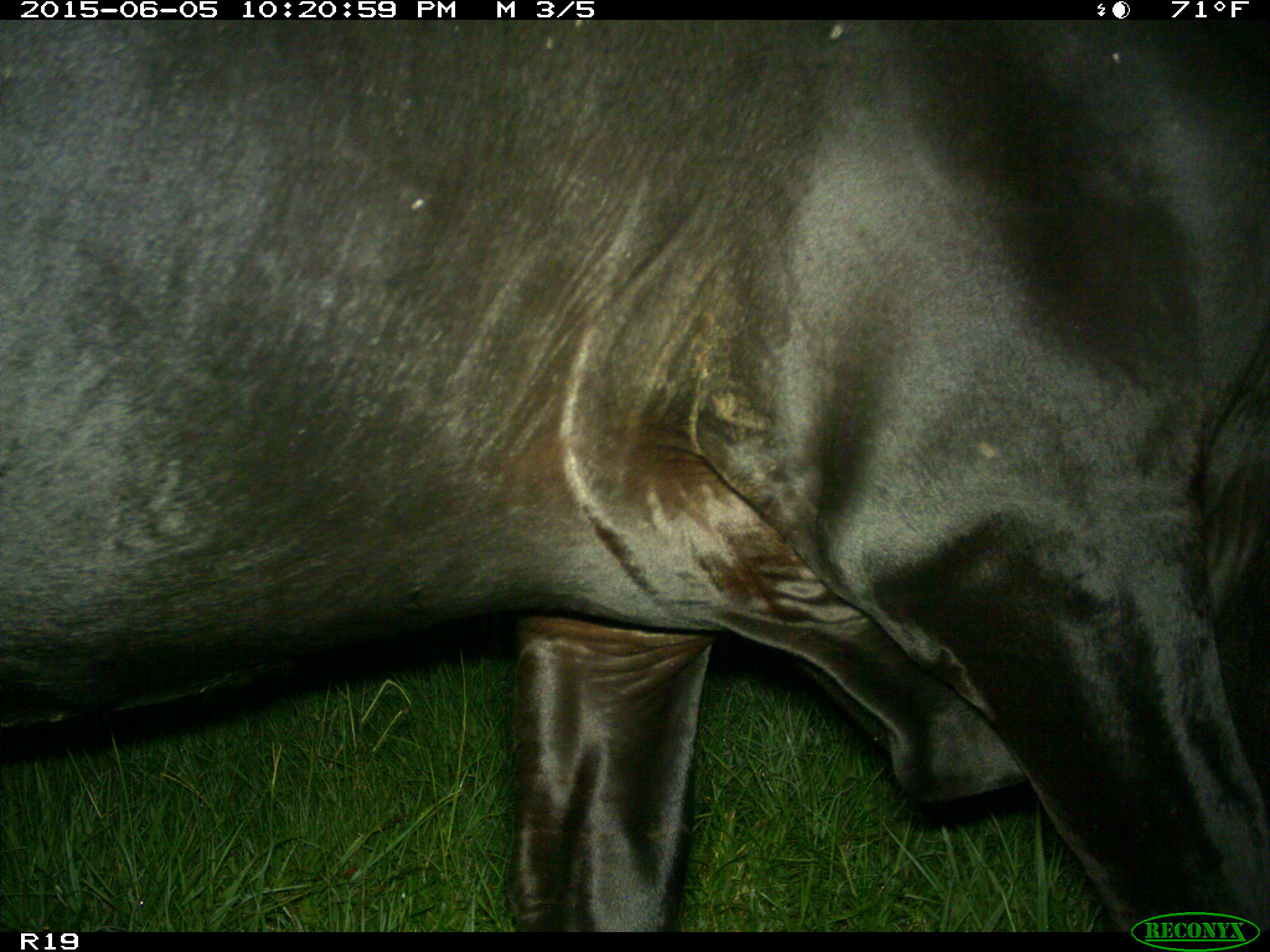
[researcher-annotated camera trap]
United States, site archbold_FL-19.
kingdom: Animalia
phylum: Chordata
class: Mammalia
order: Artiodactyla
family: Bovidae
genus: Bos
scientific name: Bos taurus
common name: domestic cow